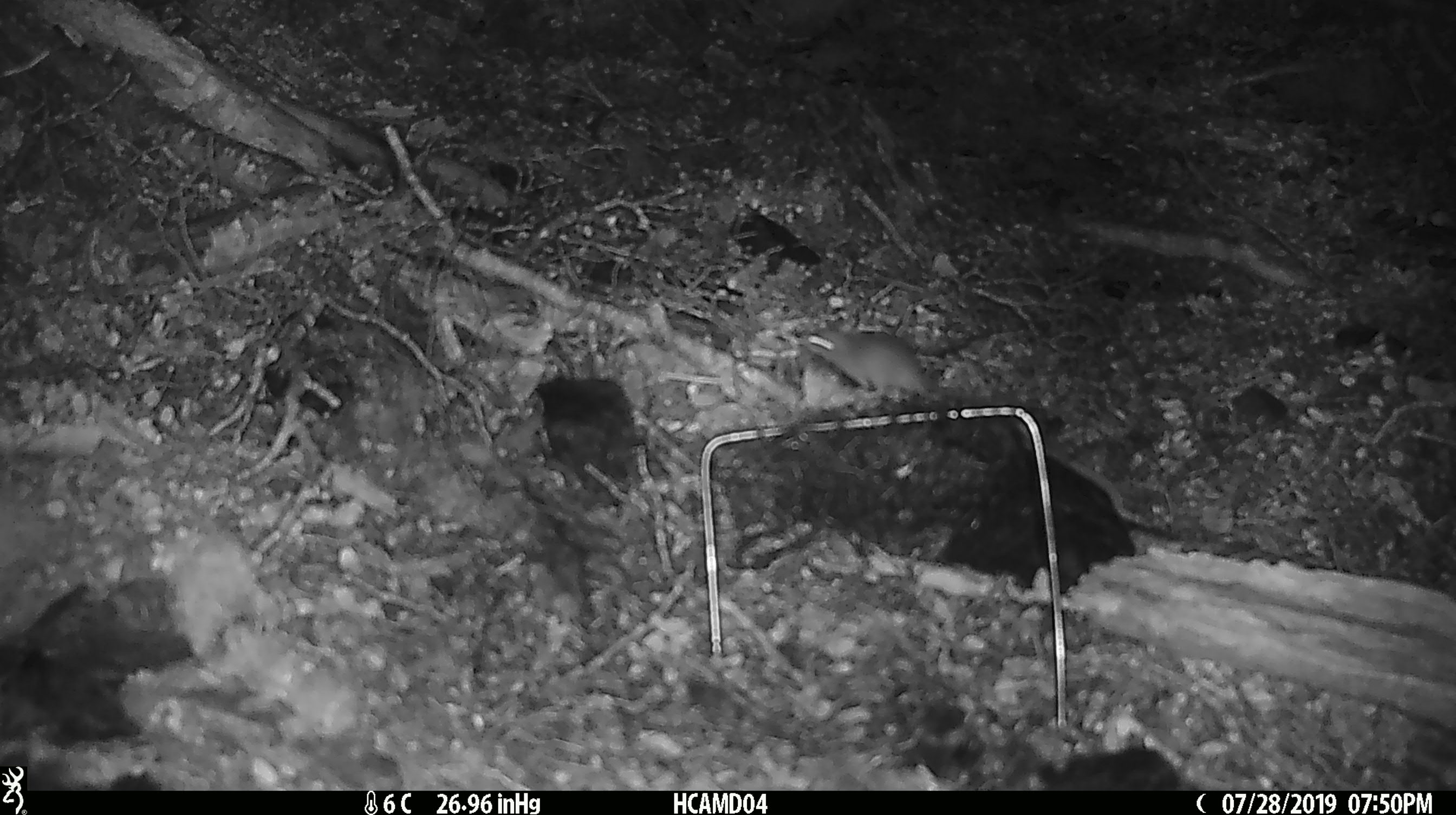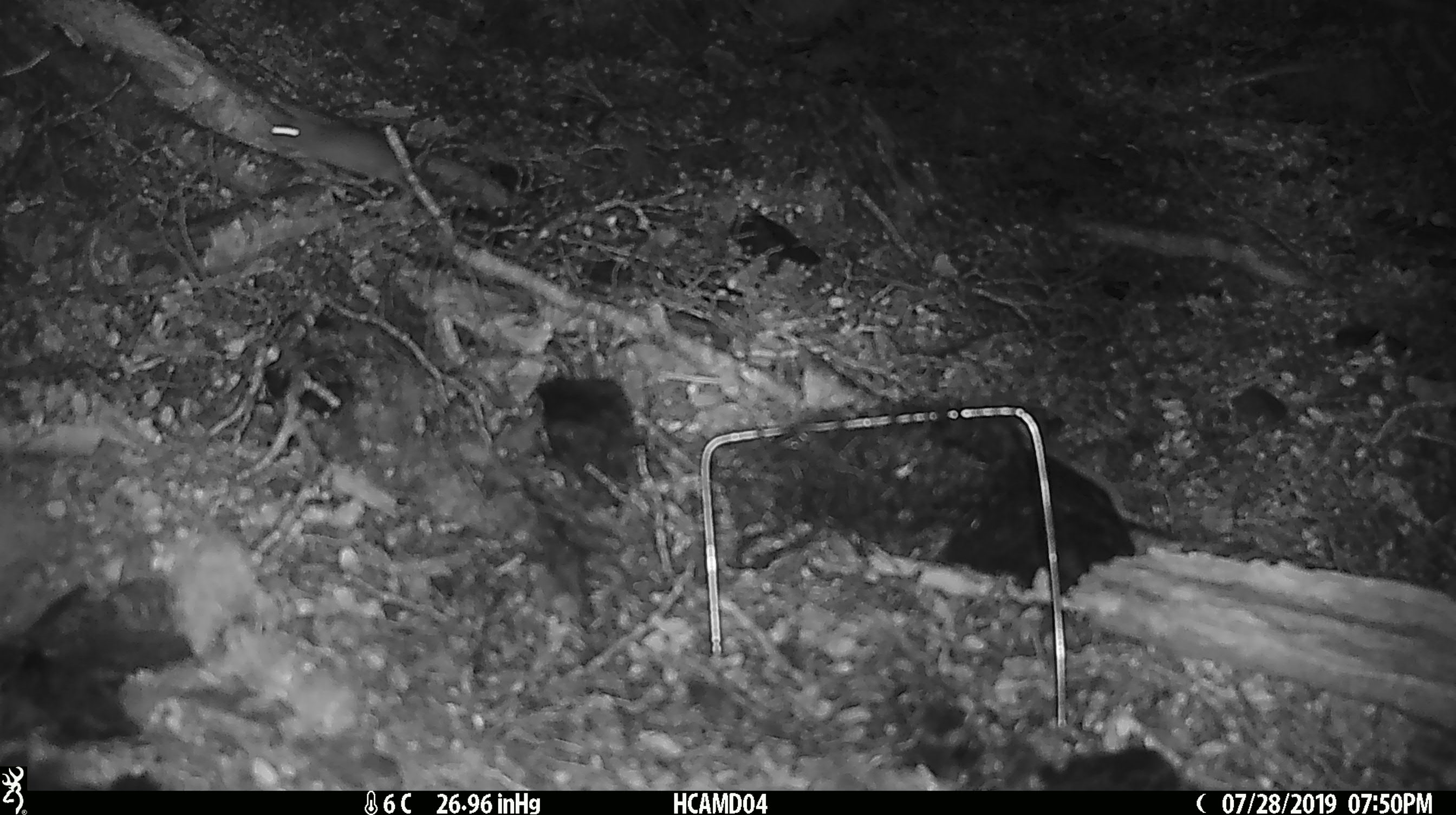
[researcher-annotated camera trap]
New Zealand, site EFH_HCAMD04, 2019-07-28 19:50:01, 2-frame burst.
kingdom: Animalia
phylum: Chordata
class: Mammalia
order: Rodentia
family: Muridae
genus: Mus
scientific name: Mus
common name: mouse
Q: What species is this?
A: Mouse (Mus).